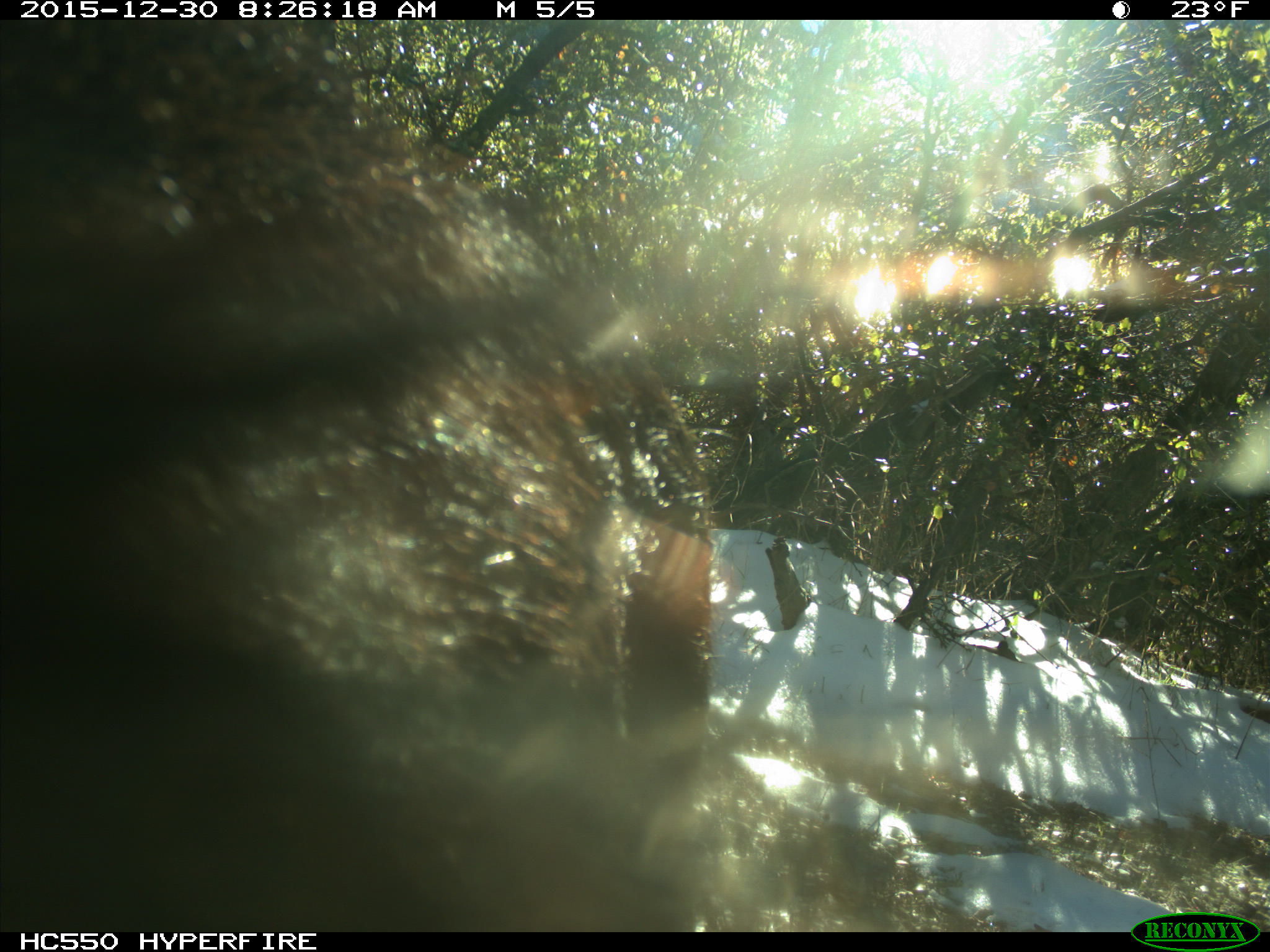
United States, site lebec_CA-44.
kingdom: Animalia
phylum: Chordata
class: Mammalia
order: Artiodactyla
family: Suidae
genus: Sus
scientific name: Sus scrofa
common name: wild boar